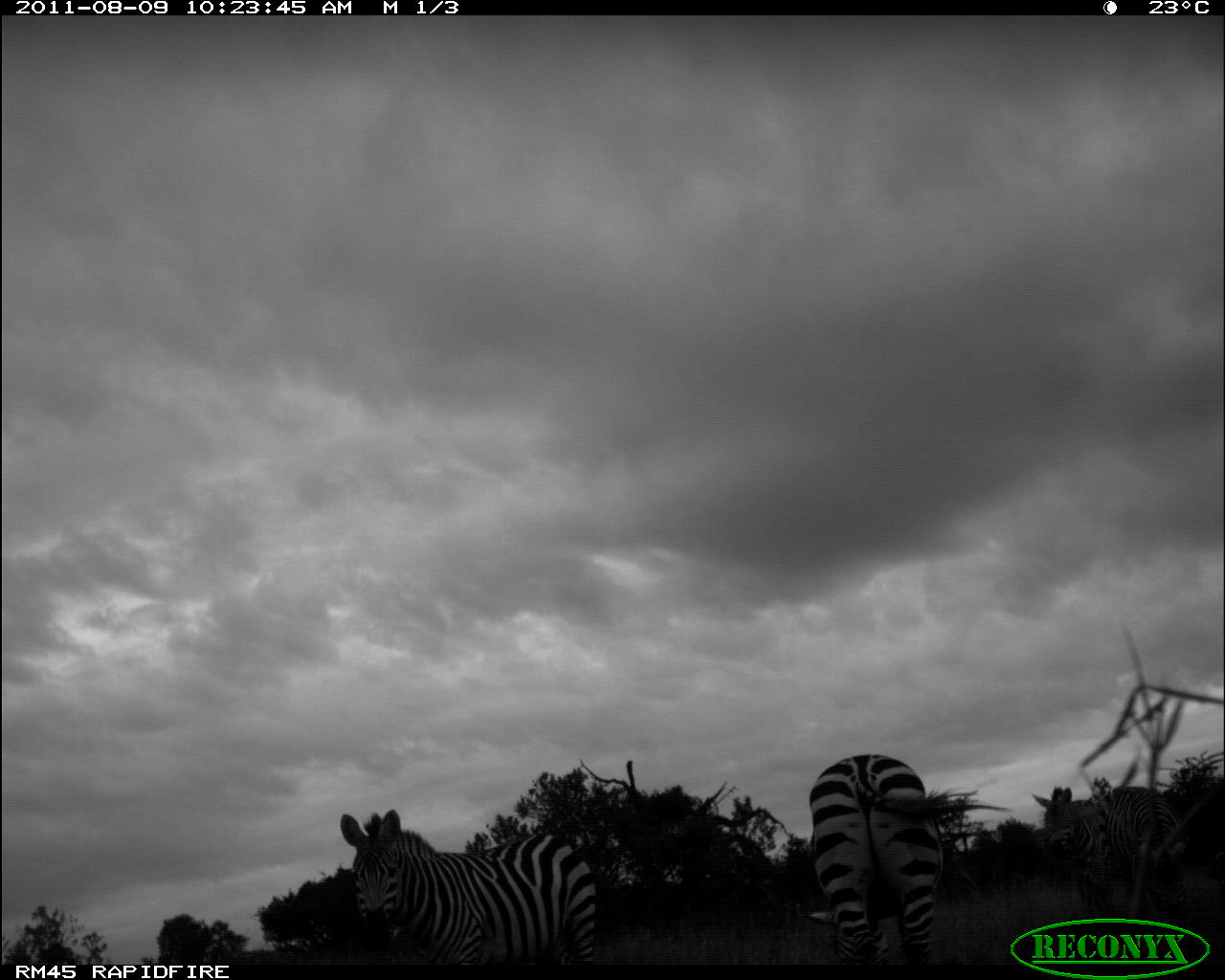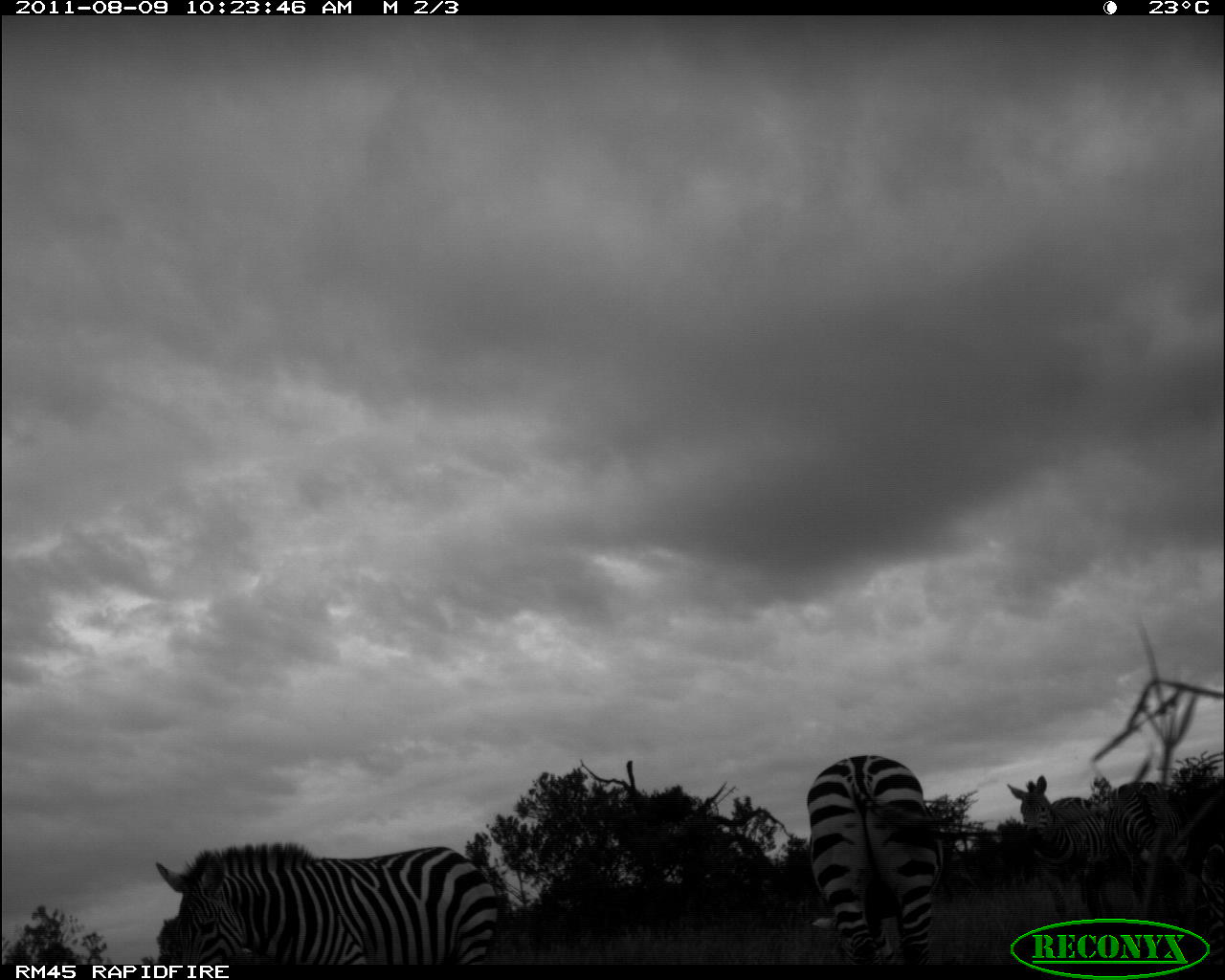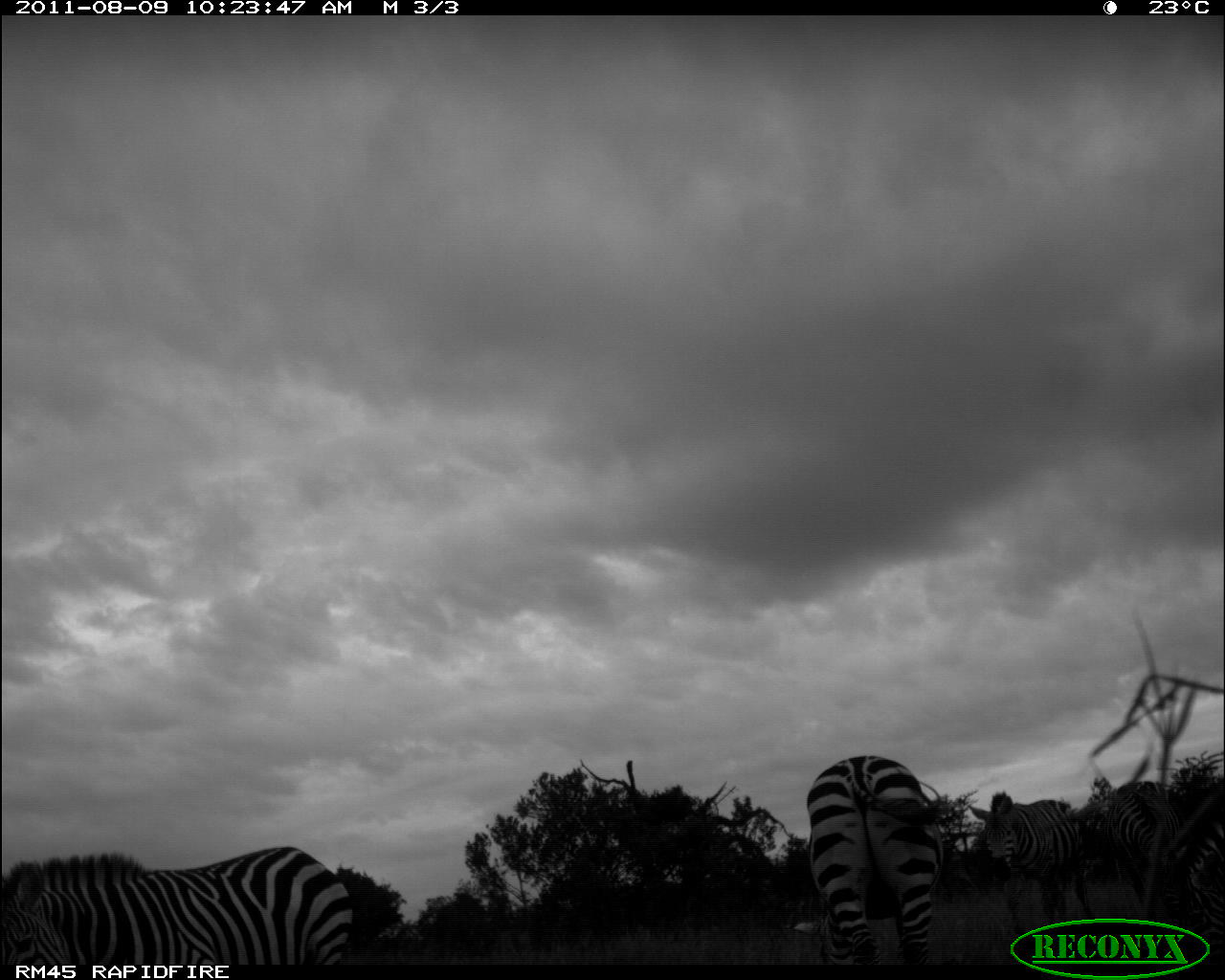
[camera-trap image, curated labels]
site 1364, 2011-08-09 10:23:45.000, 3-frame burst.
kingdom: Animalia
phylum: Chordata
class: Mammalia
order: Perissodactyla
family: Equidae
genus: Equus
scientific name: Equus quagga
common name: plains zebra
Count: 4.